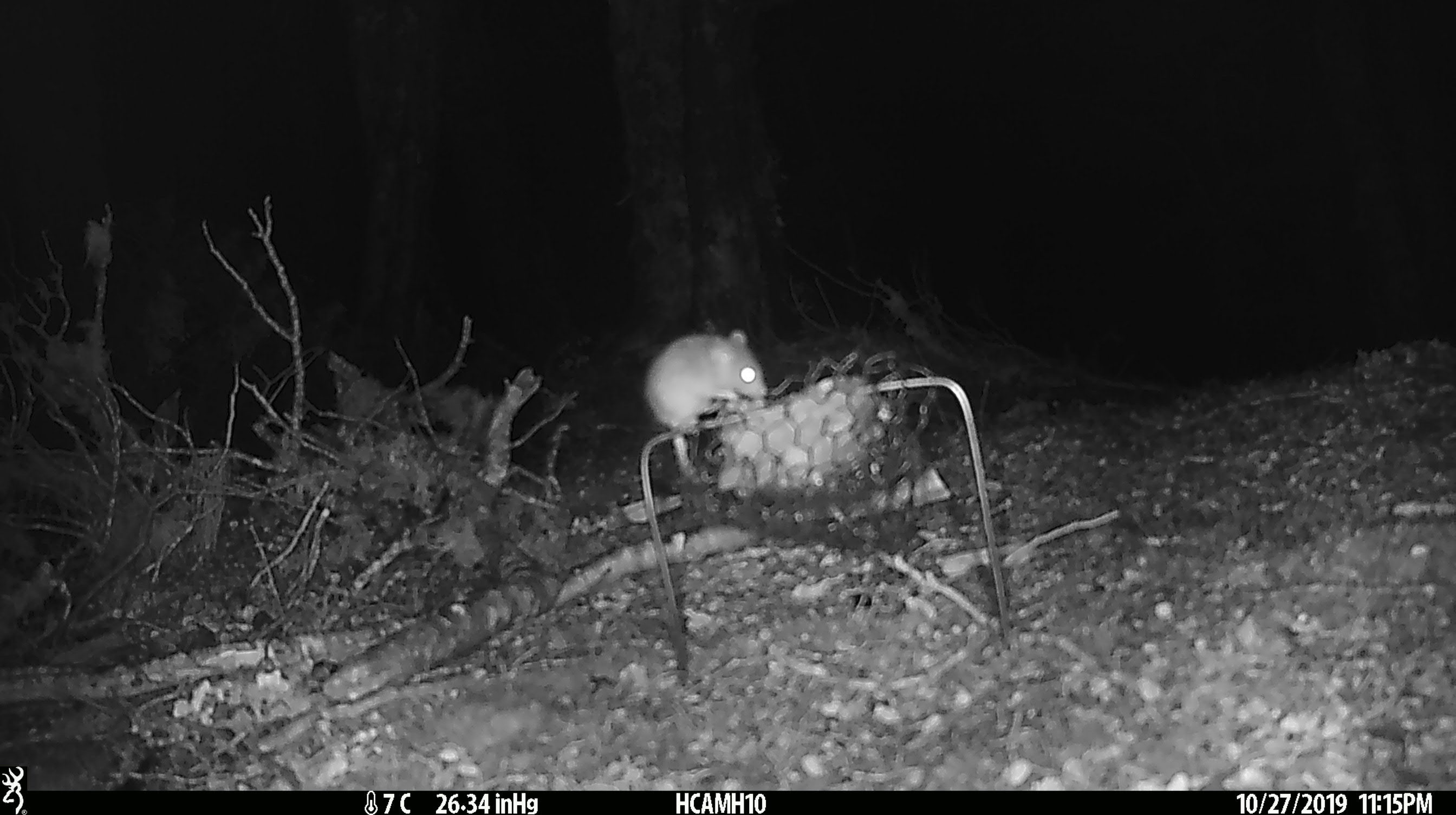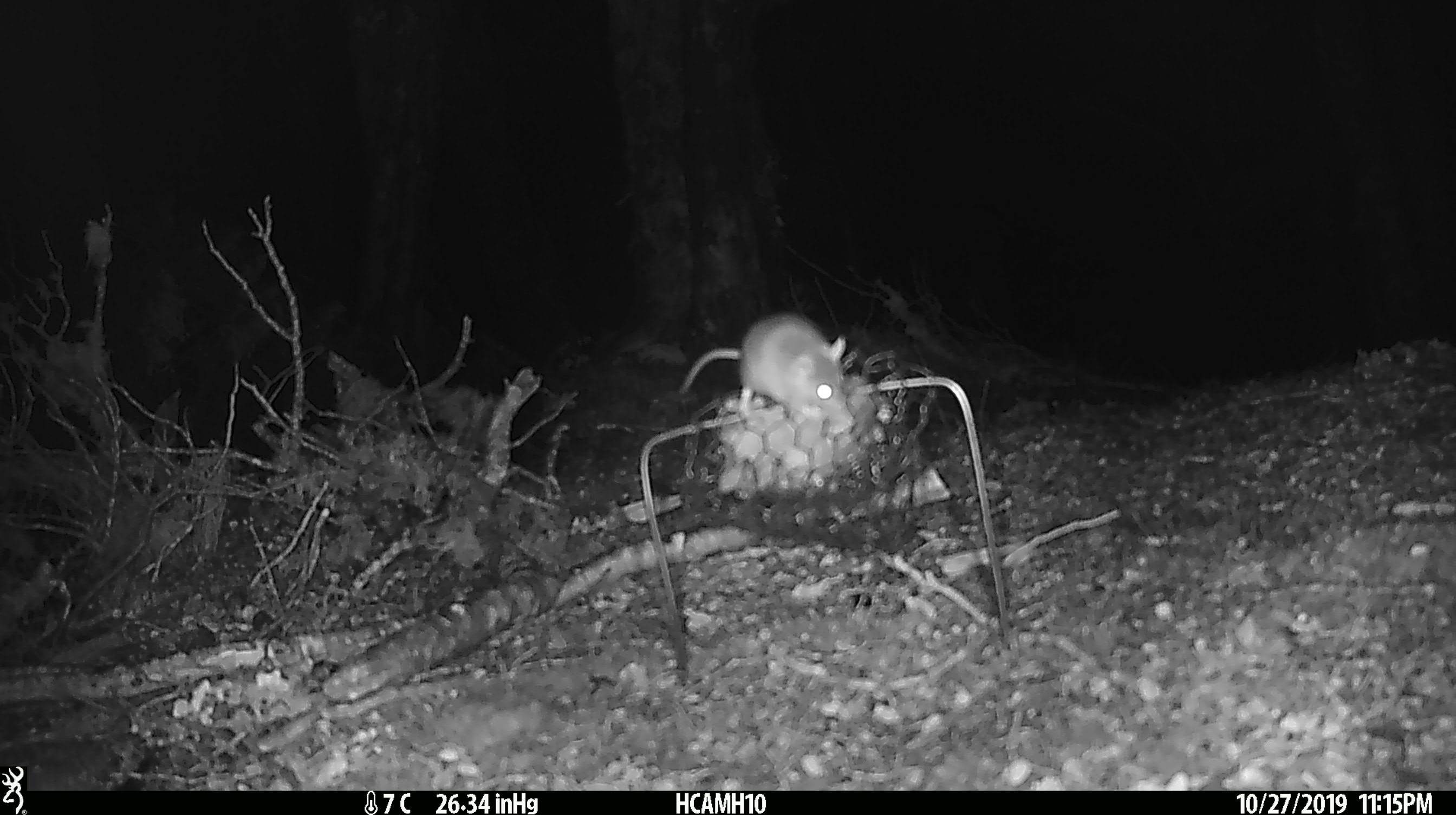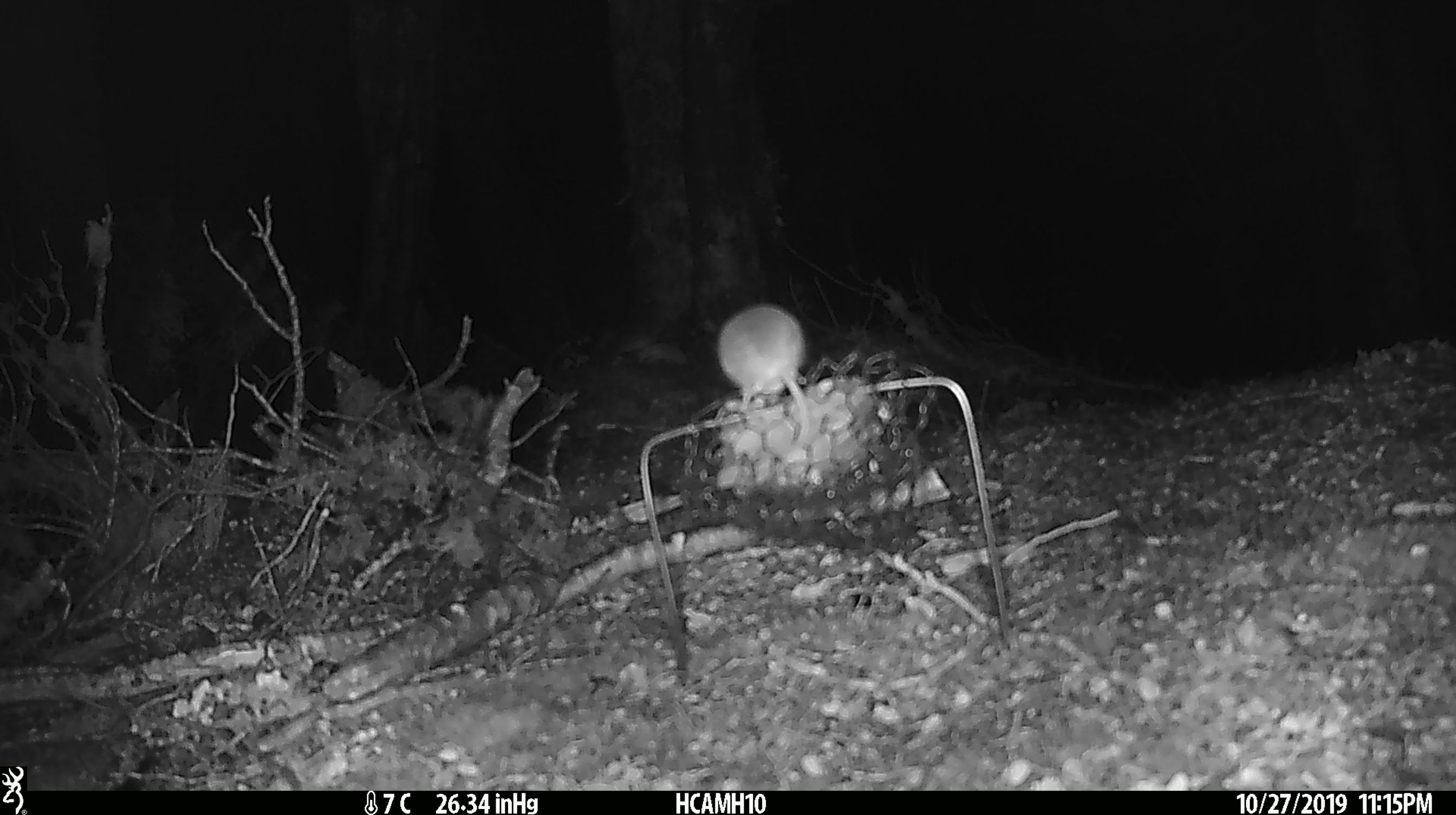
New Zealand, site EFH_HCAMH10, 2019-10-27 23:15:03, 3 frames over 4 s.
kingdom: Animalia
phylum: Chordata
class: Mammalia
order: Rodentia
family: Muridae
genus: Mus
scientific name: Mus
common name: mouse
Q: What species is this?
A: Mouse (Mus).